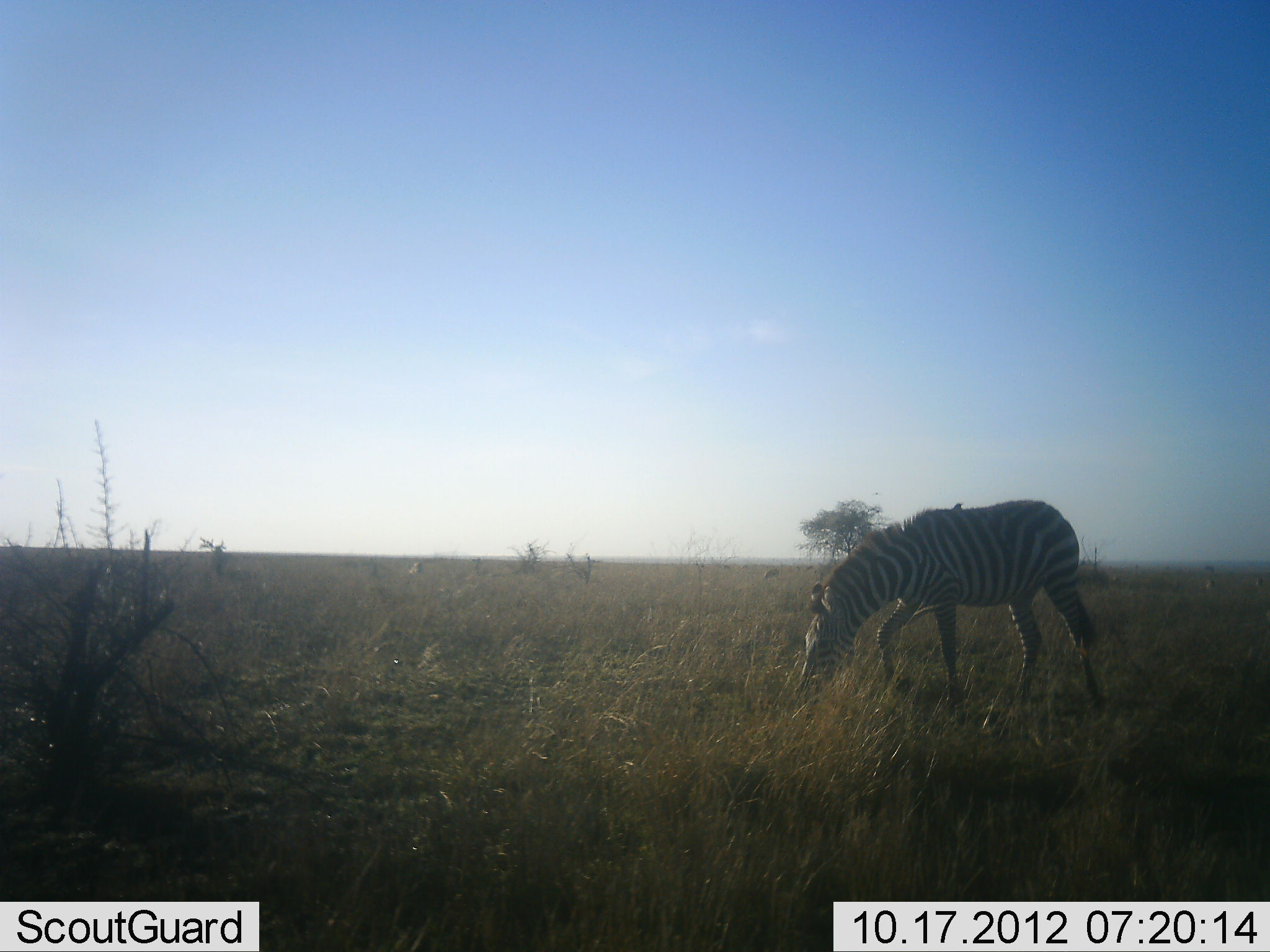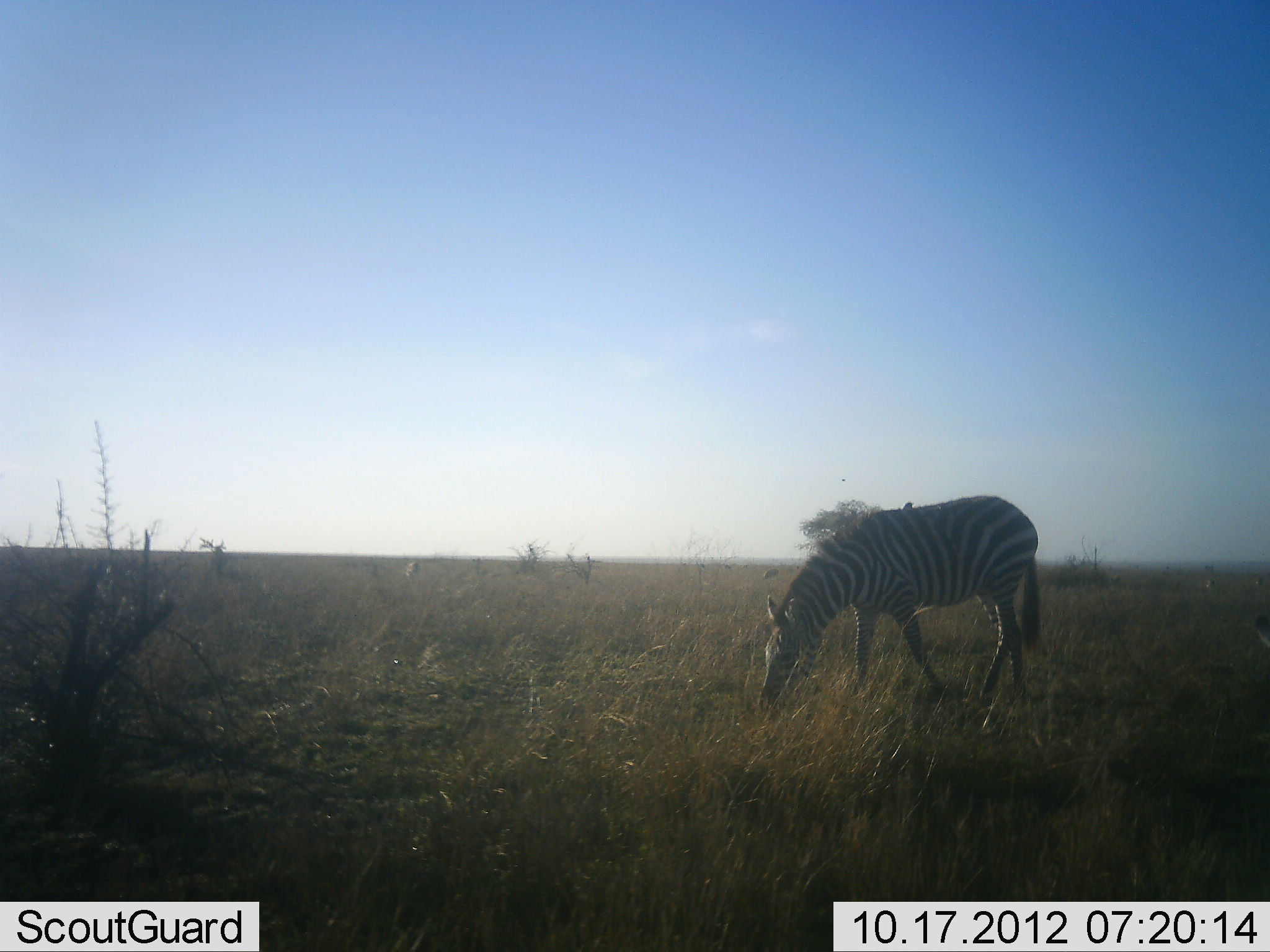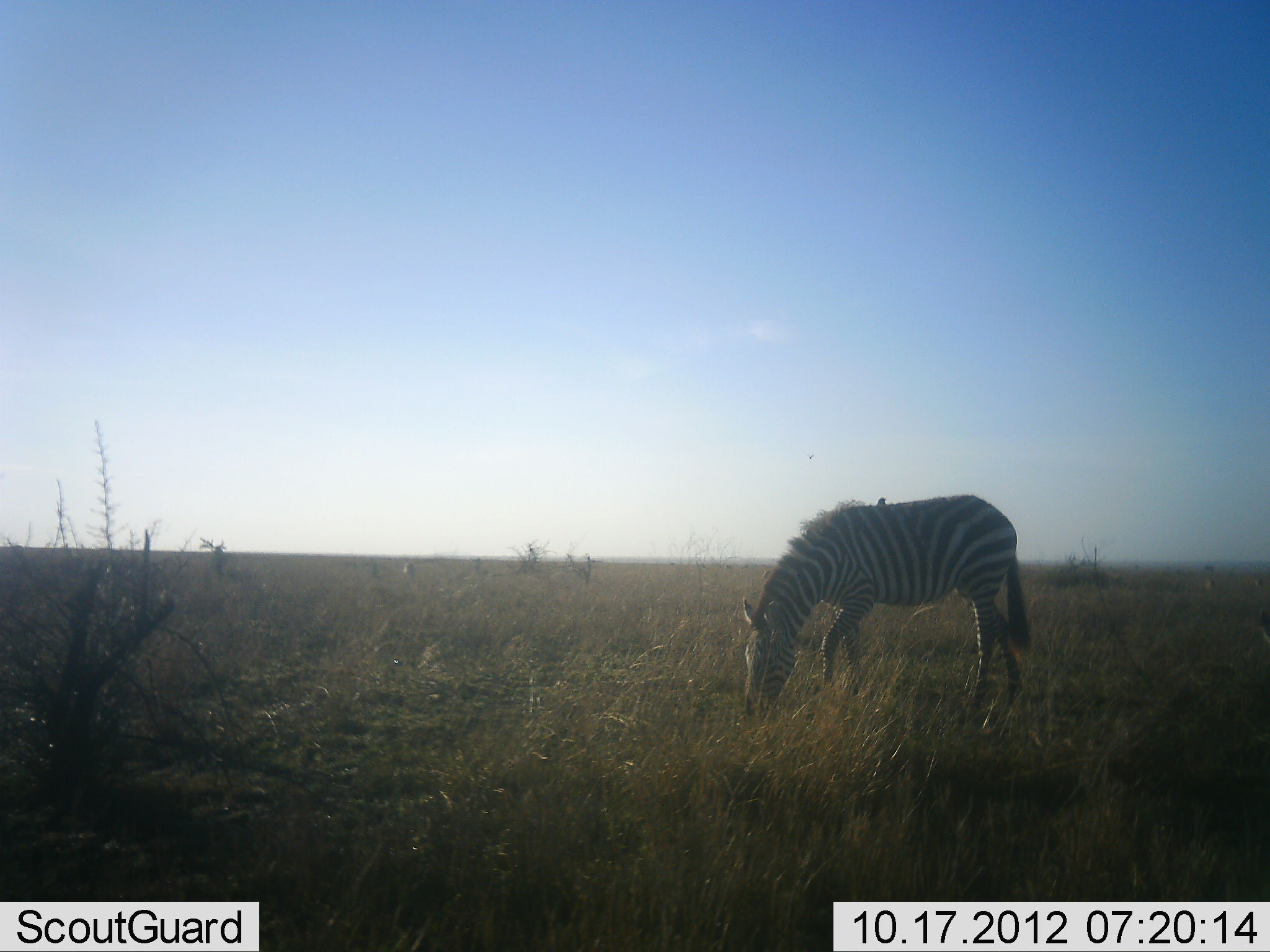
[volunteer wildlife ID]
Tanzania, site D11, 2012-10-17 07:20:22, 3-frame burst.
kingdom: Animalia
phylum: Chordata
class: Mammalia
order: Perissodactyla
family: Equidae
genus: Equus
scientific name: Equus quagga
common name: plains zebra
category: zebra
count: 1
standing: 0%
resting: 0%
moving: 31%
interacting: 0%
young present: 0%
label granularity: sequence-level